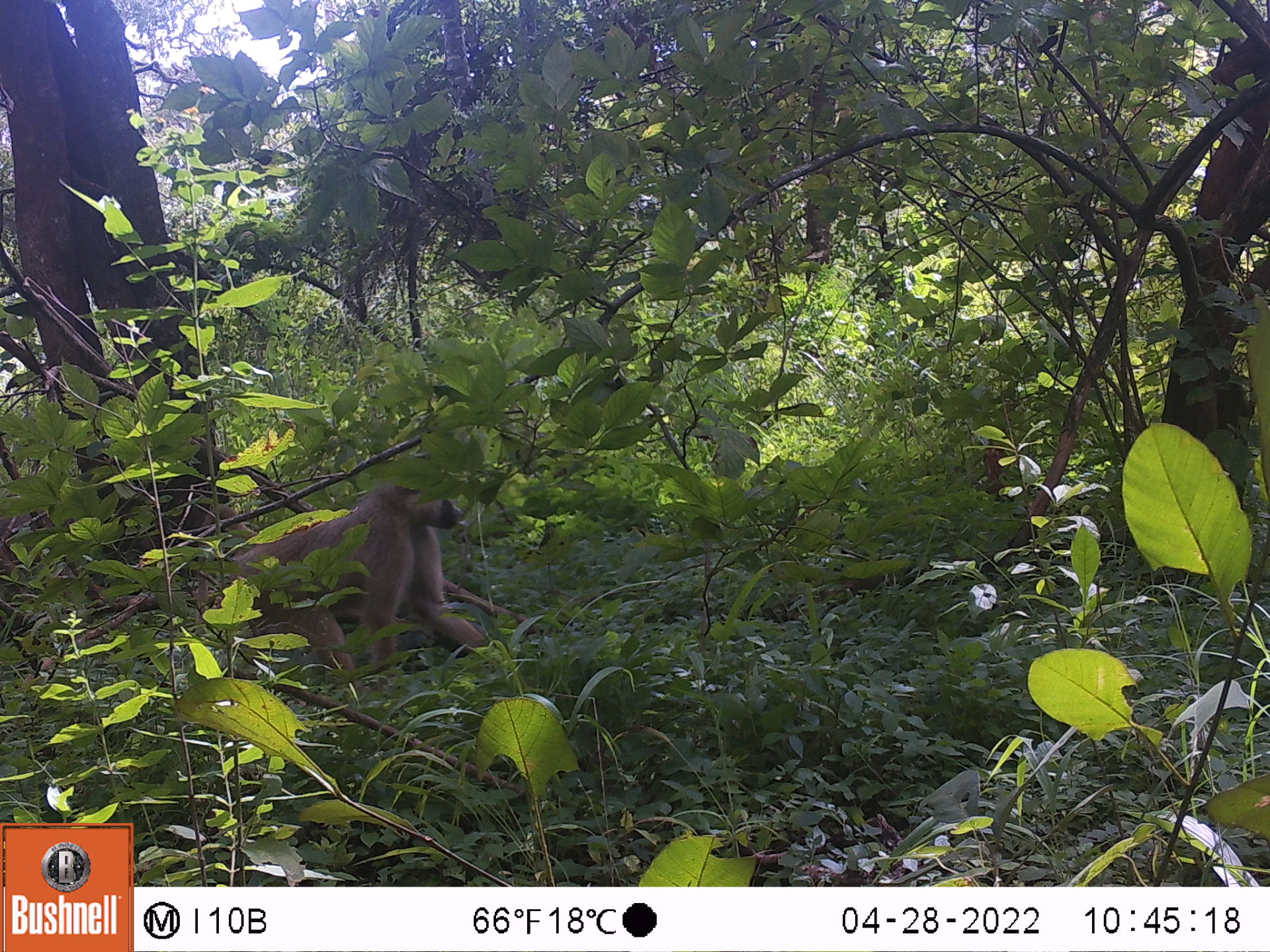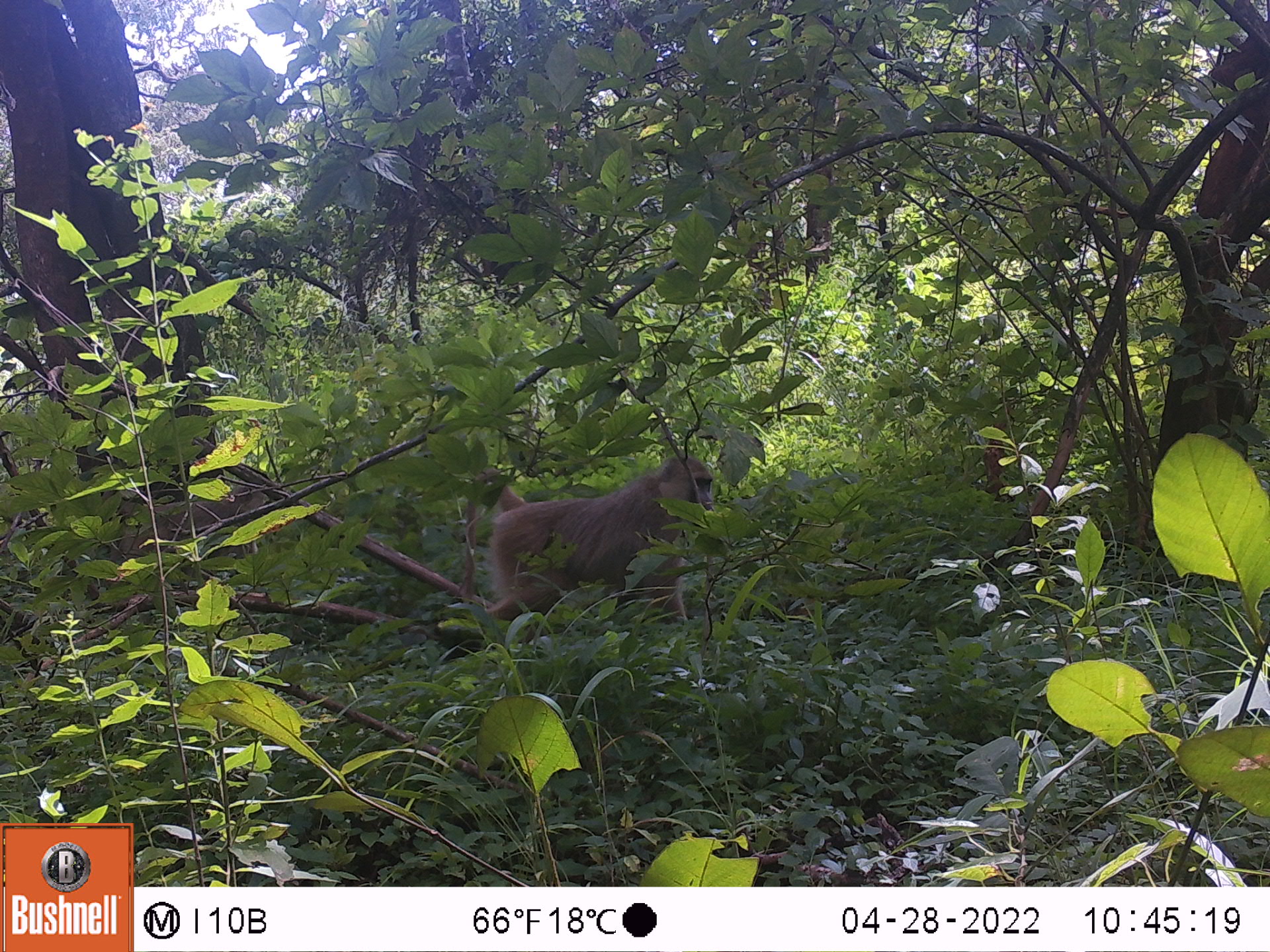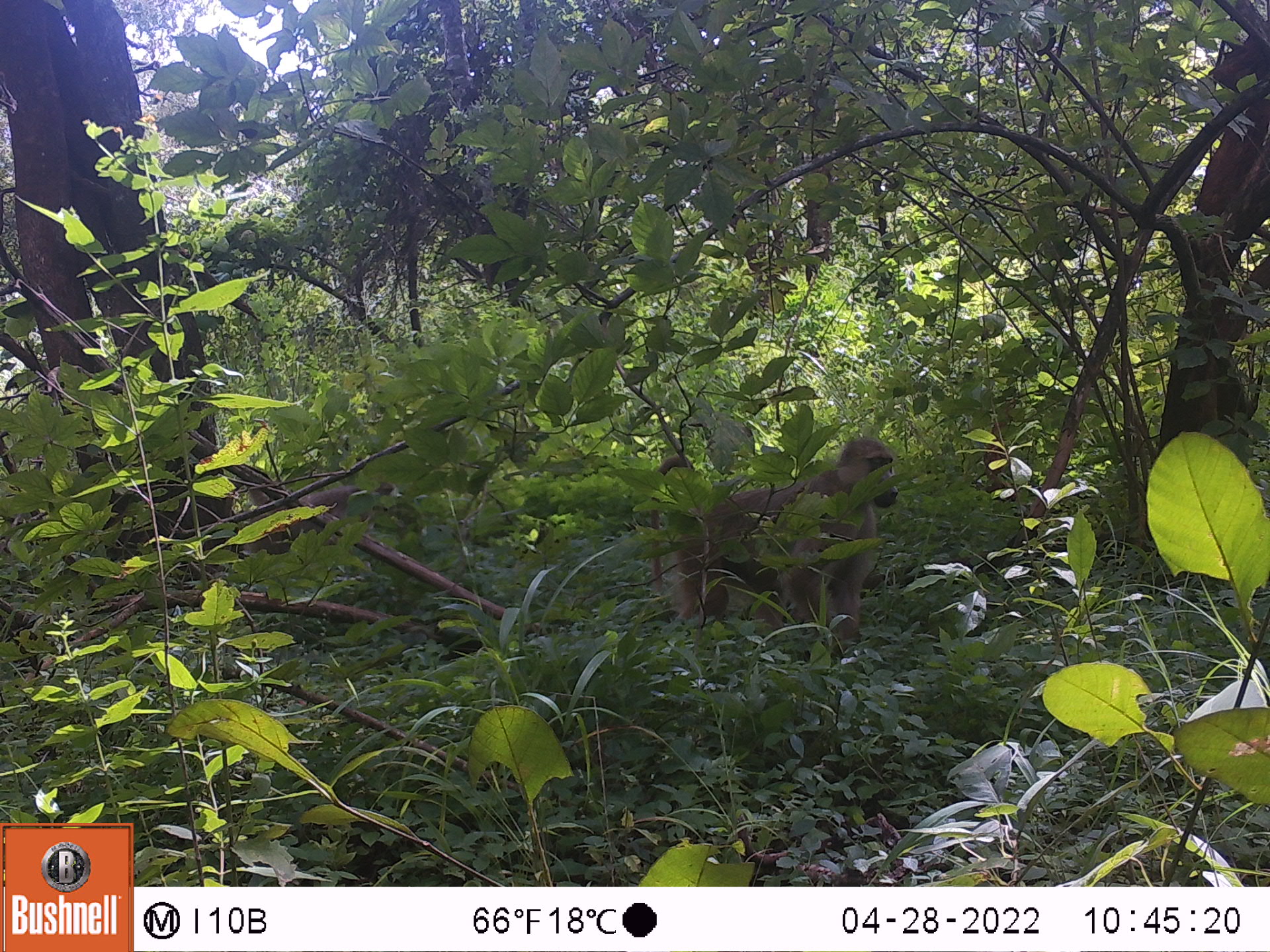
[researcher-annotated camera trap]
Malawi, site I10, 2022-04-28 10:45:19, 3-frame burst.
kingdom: Animalia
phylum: Chordata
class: Mammalia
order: Primates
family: Cercopithecidae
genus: Papio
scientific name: Papio cynocephalus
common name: yellow baboon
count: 1